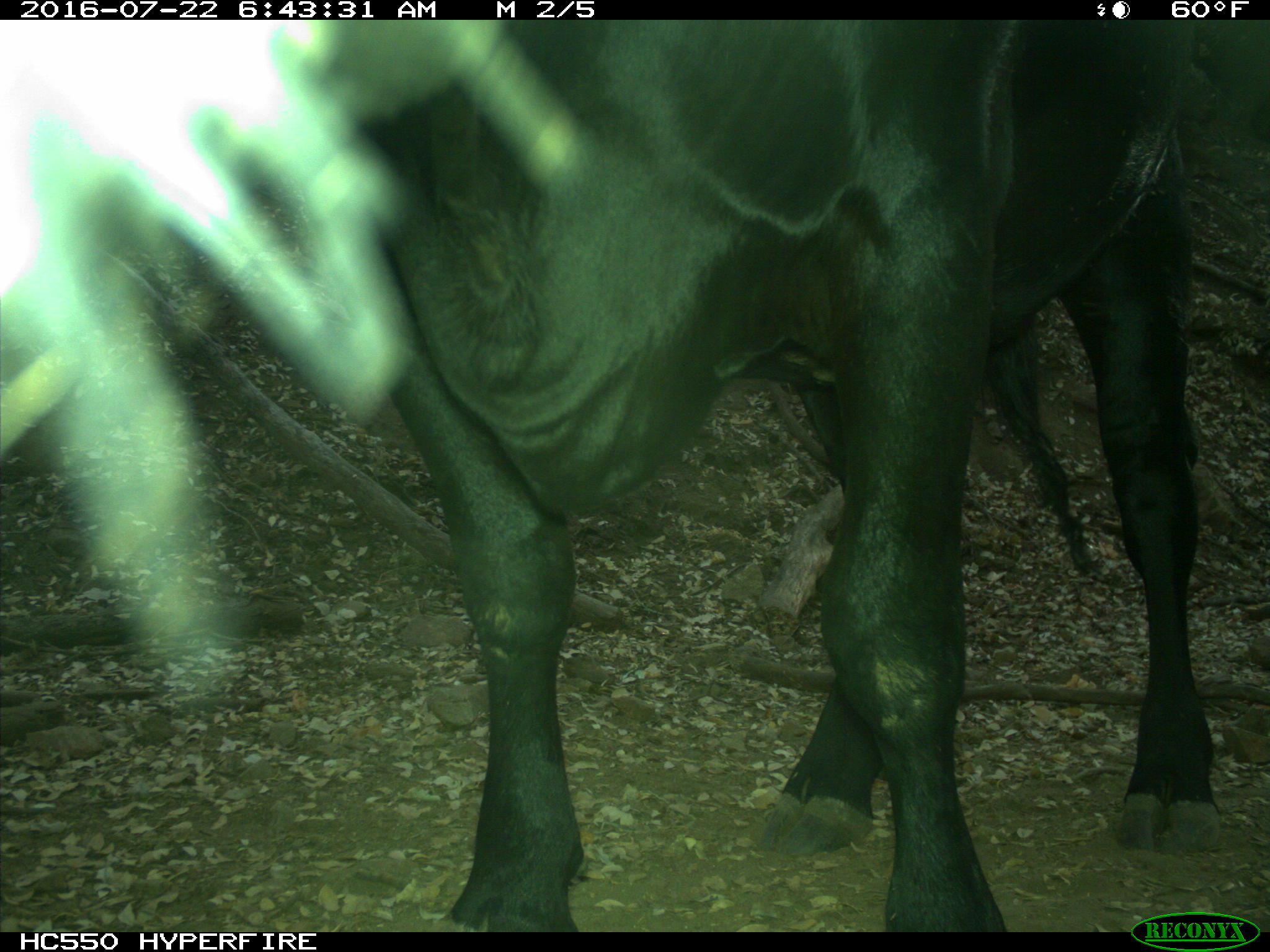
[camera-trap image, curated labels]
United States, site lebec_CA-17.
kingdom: Animalia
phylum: Chordata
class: Mammalia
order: Artiodactyla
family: Bovidae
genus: Bos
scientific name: Bos taurus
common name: domestic cow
Bos taurus (domestic cow).